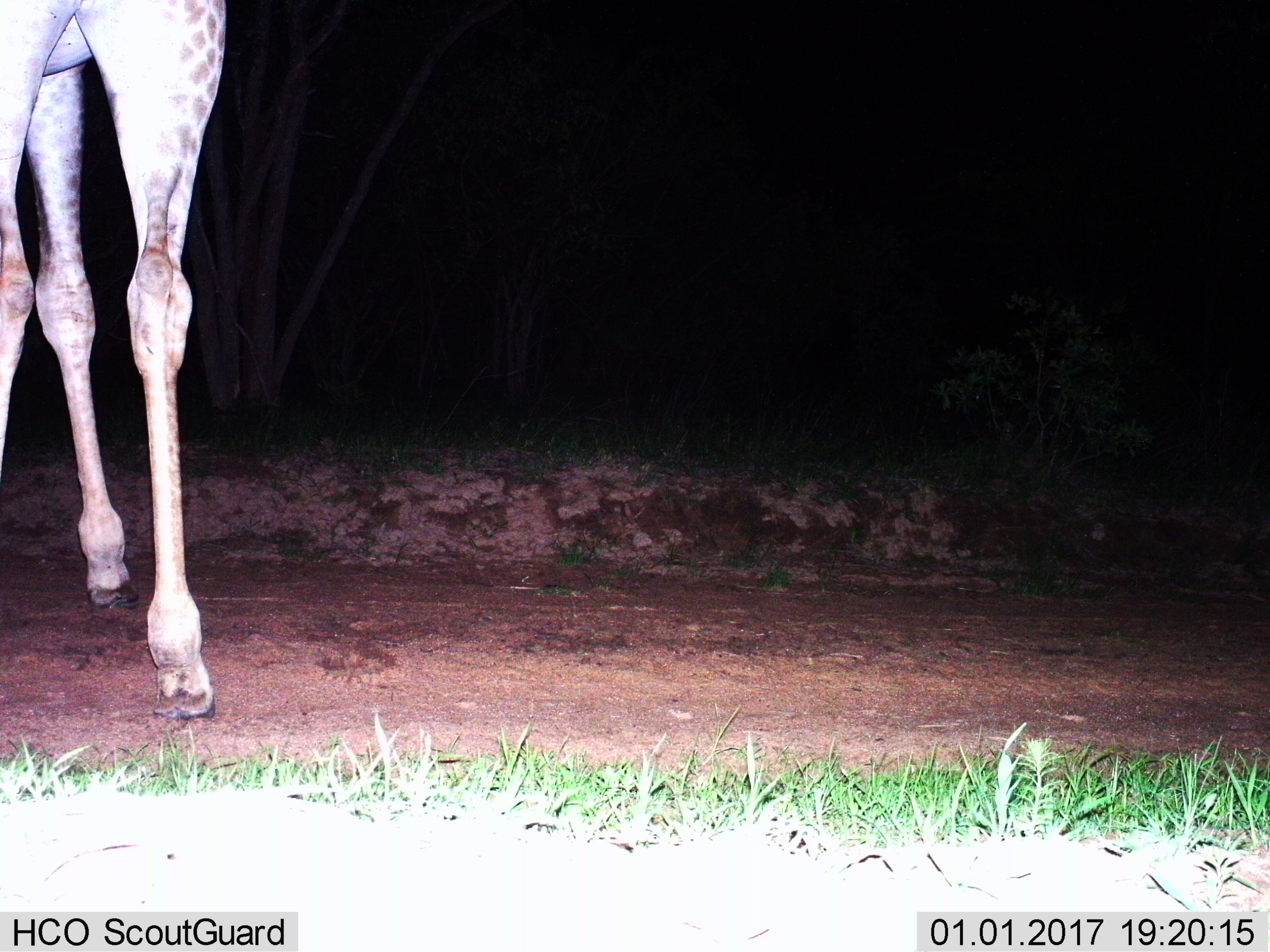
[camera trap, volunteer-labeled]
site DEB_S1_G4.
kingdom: Animalia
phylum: Chordata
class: Mammalia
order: Artiodactyla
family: Giraffidae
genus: Giraffa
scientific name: Giraffa camelopardalis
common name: giraffe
Giraffe (Giraffa camelopardalis), count 1. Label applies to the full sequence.